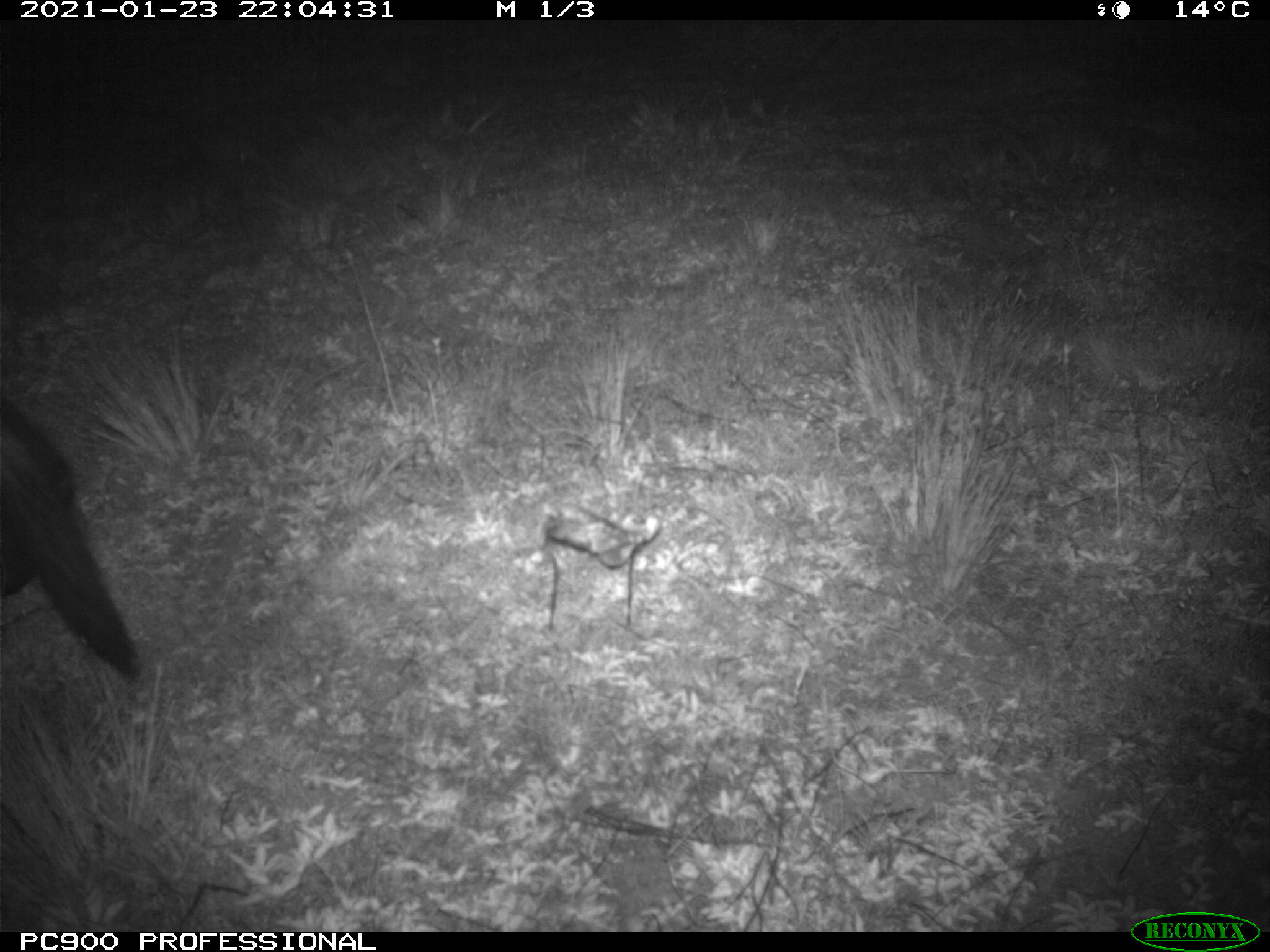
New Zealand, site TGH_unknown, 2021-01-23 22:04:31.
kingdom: Animalia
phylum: Chordata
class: Mammalia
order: Carnivora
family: Mustelidae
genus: Mustela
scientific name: Mustela furo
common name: ferret